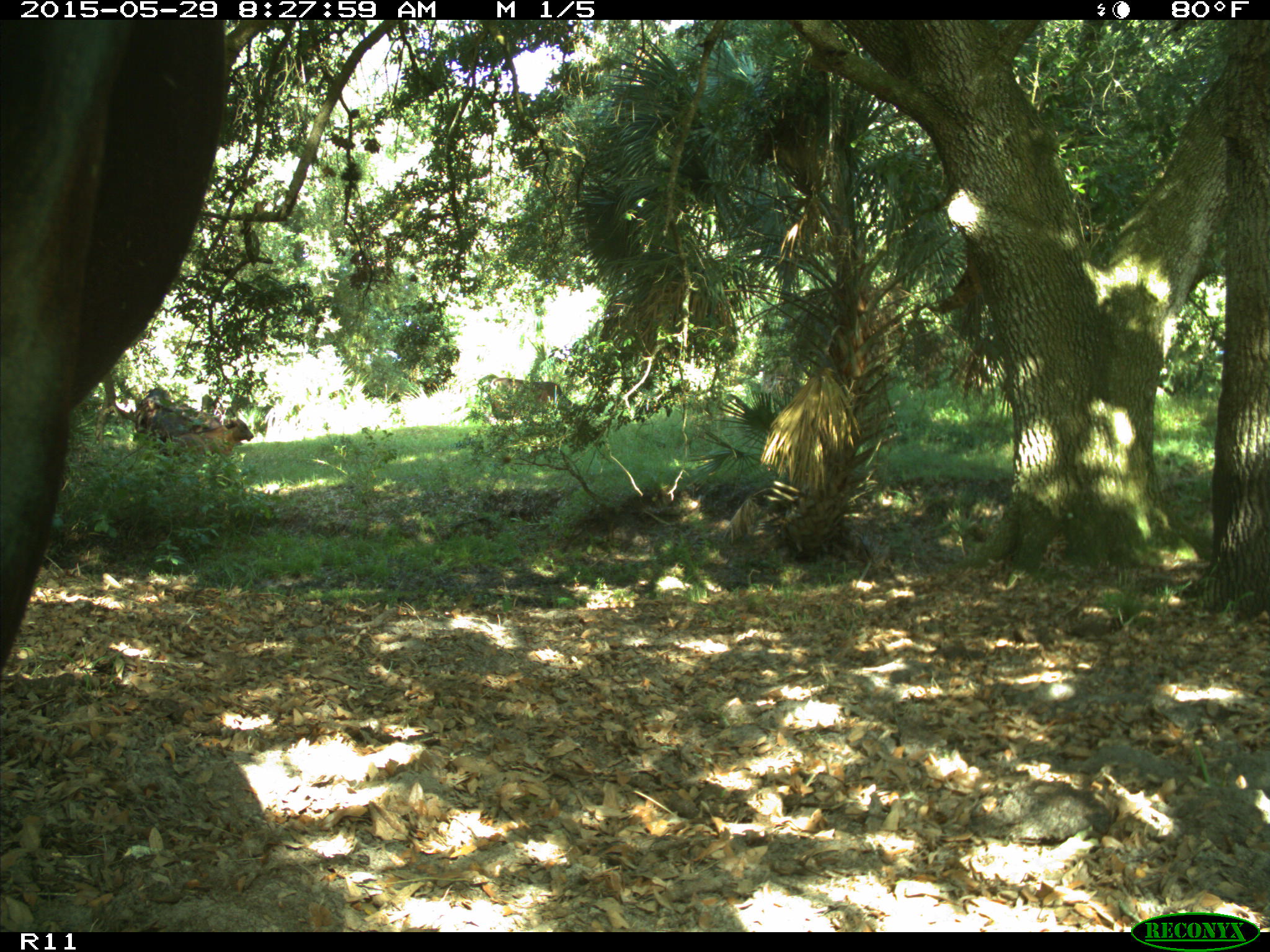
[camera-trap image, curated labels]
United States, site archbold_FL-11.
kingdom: Animalia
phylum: Chordata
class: Mammalia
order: Artiodactyla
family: Bovidae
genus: Bos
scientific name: Bos taurus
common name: domestic cow